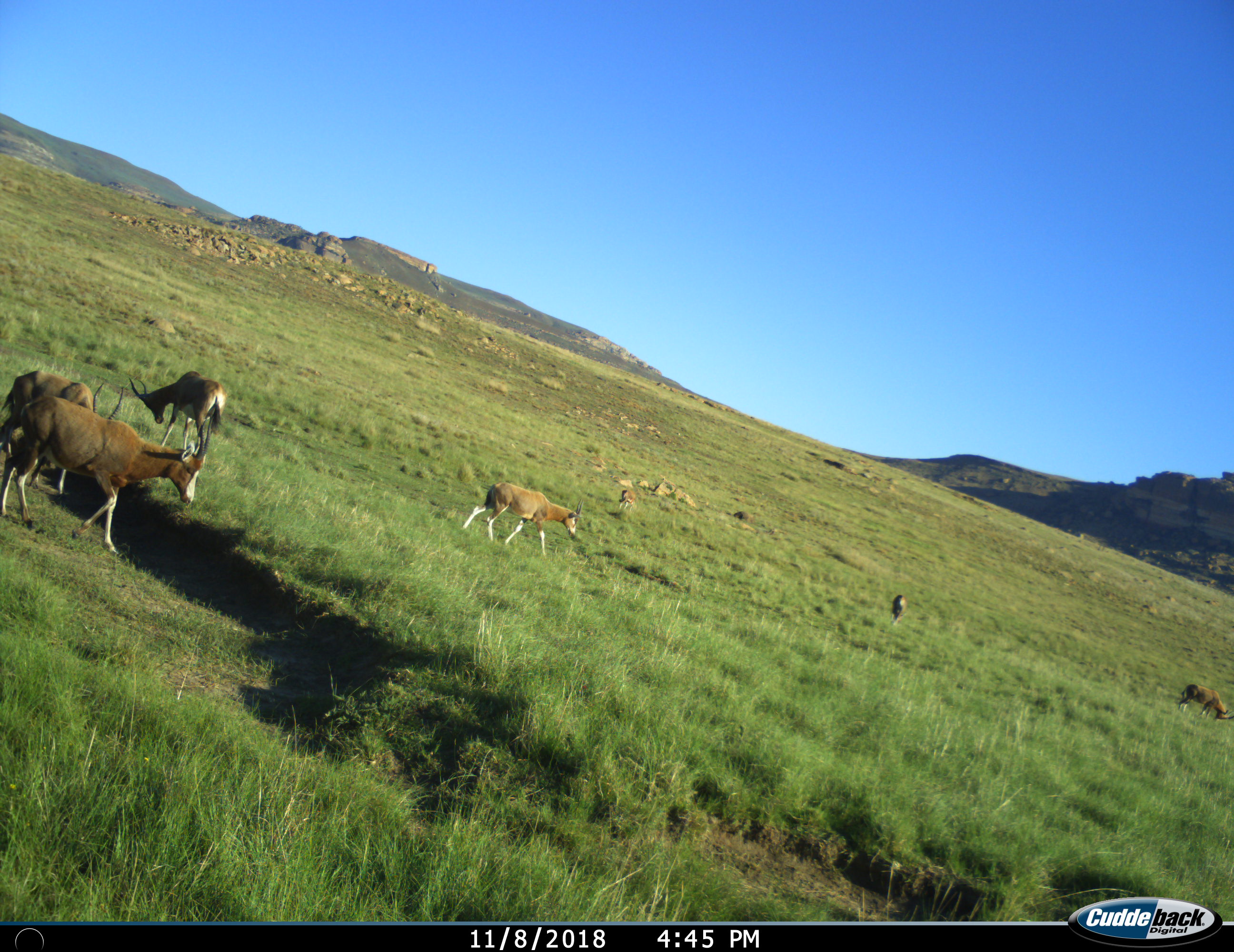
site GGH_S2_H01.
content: unidentified animal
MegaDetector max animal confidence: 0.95